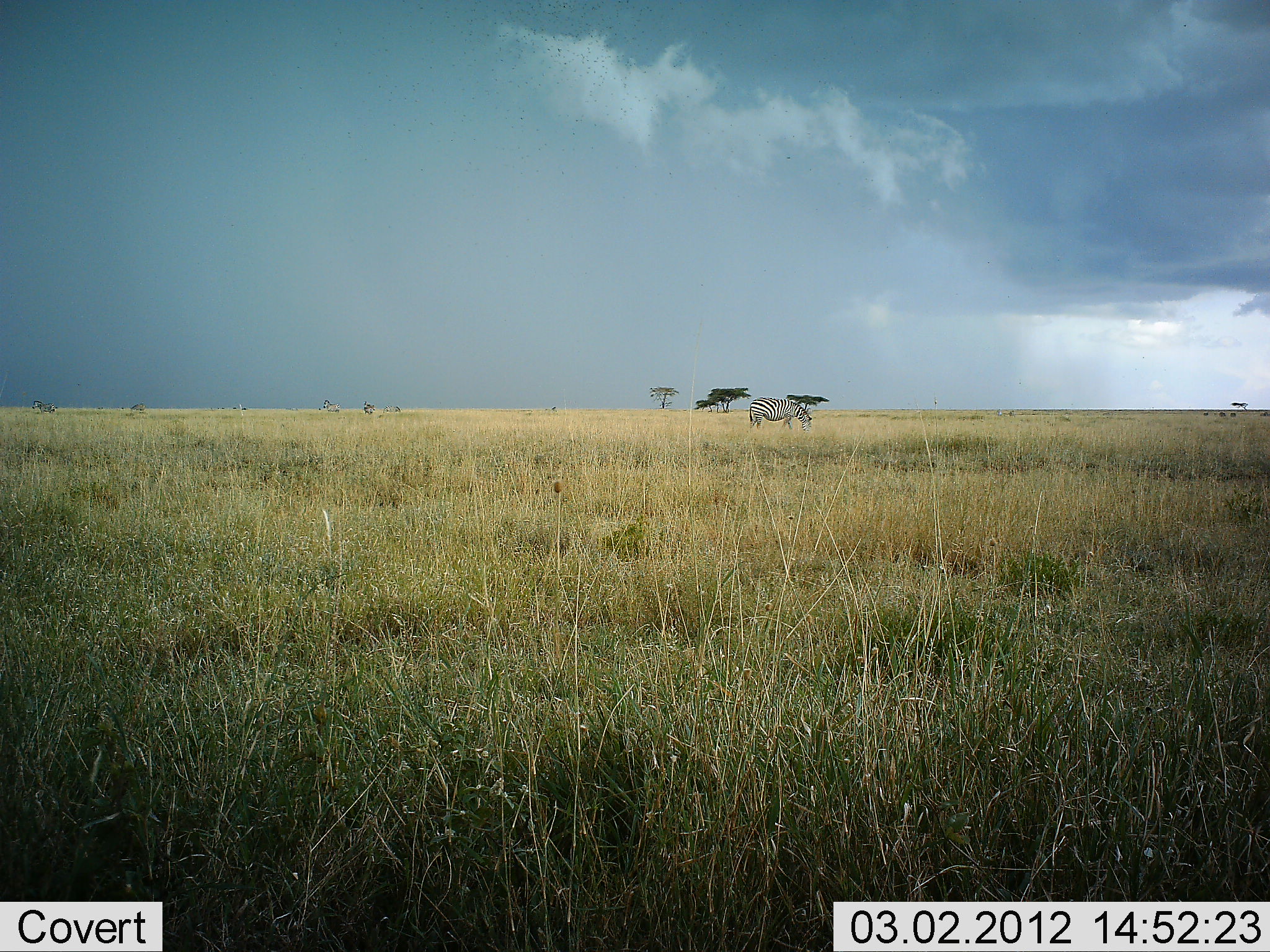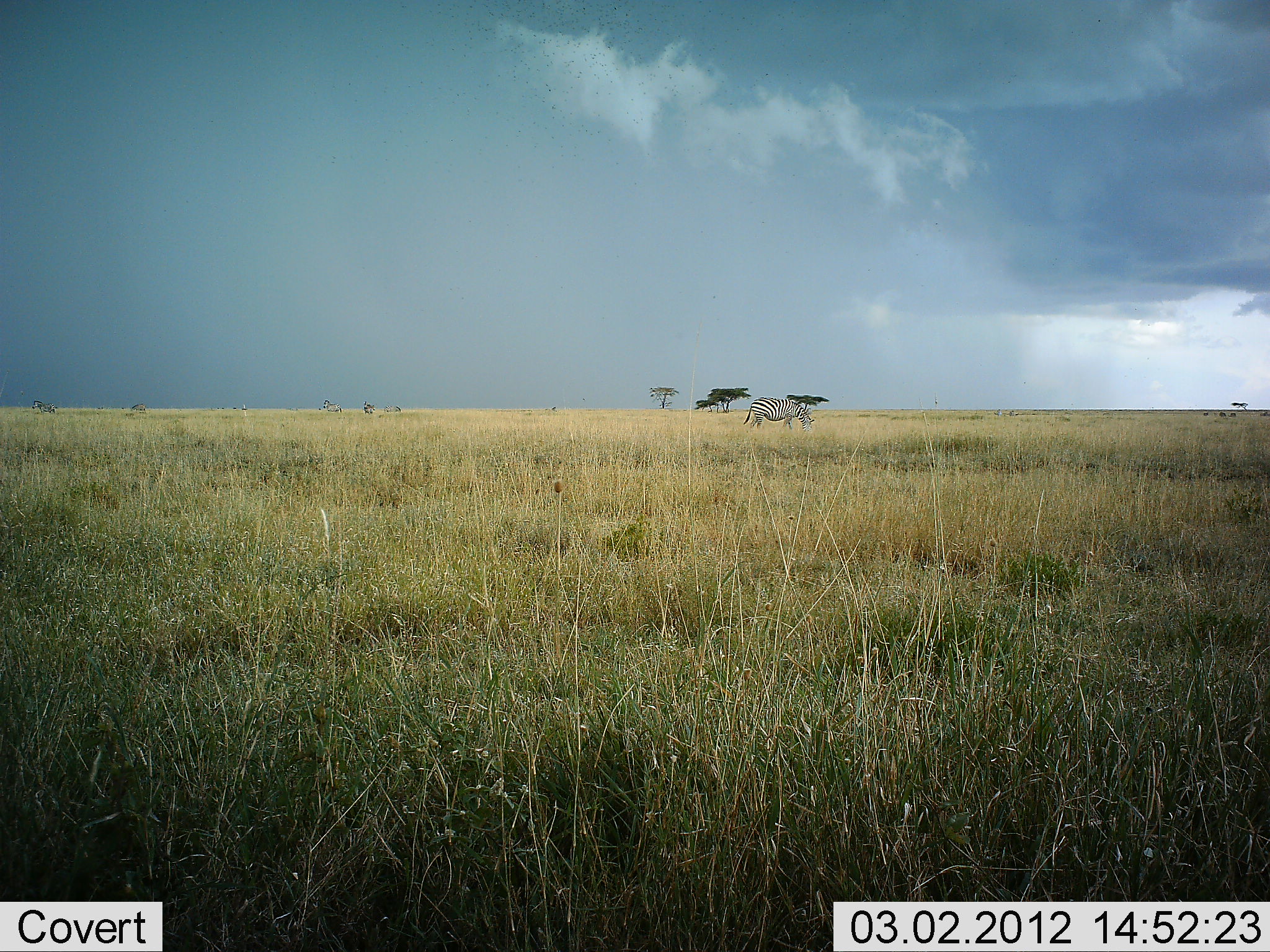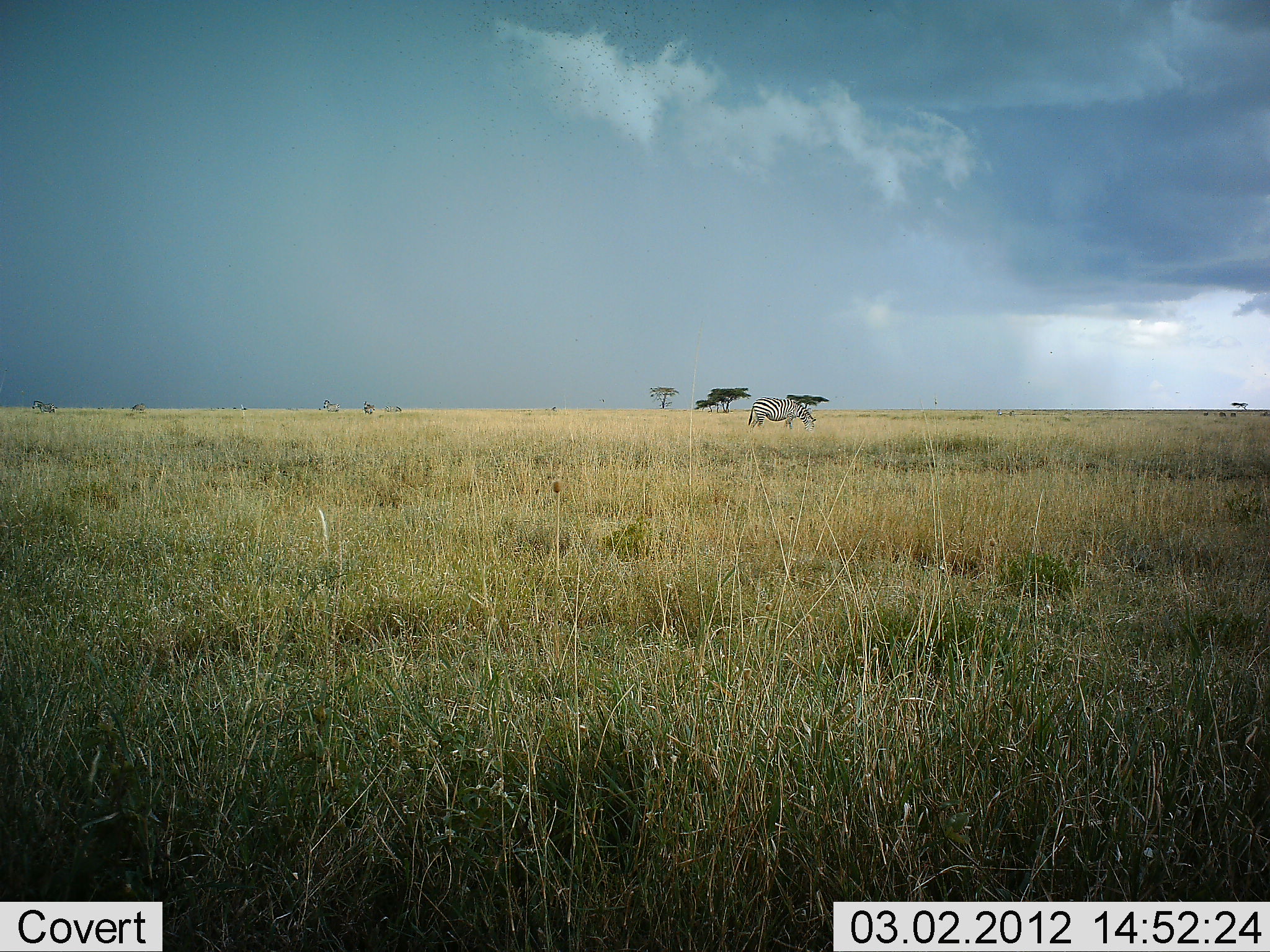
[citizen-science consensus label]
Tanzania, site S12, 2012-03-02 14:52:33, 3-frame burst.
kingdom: Animalia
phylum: Chordata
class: Mammalia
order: Perissodactyla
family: Equidae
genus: Equus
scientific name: Equus quagga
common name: plains zebra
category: zebra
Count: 1.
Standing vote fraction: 26%.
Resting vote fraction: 0%.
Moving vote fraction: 0%.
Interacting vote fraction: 0%.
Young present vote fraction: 0%.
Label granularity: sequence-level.